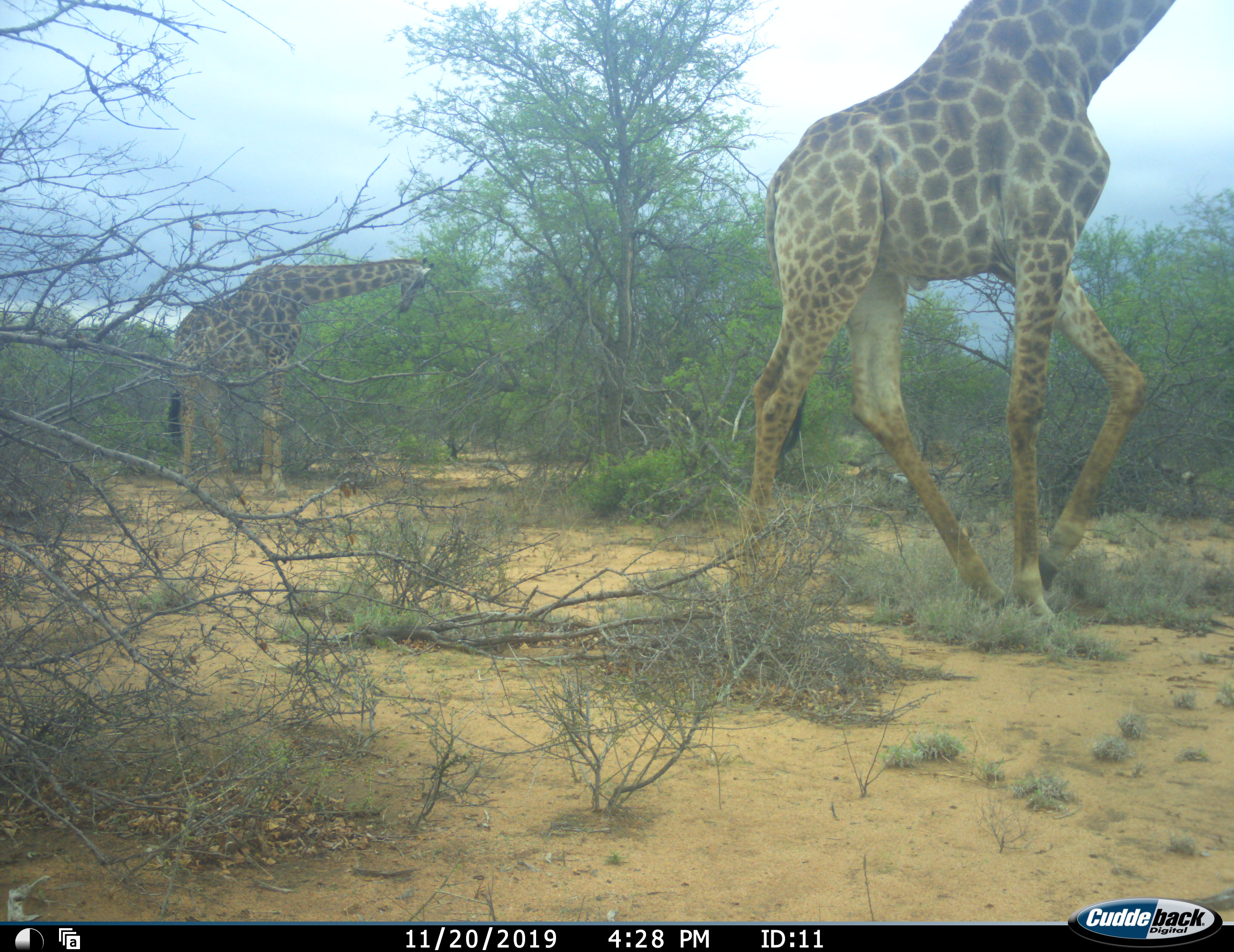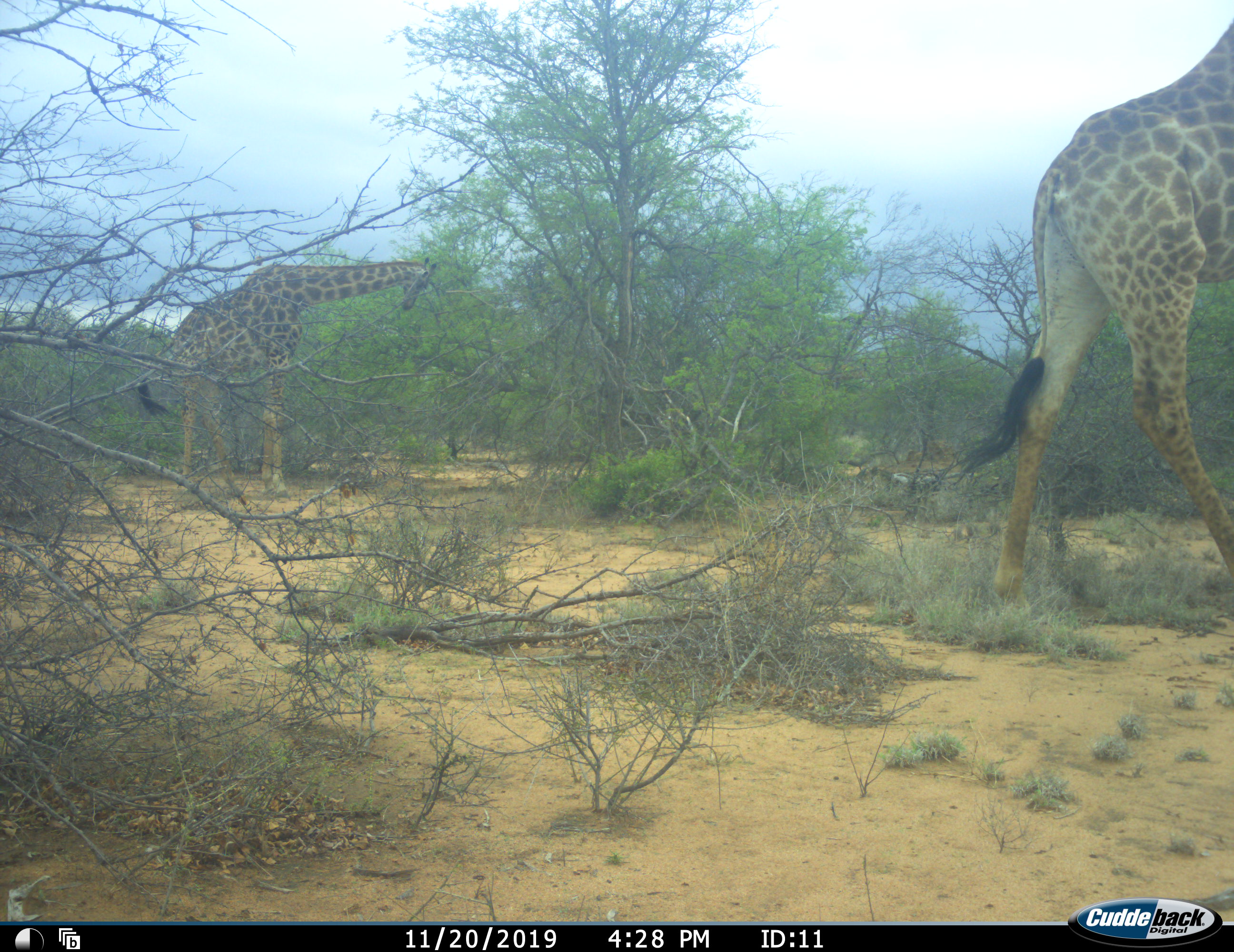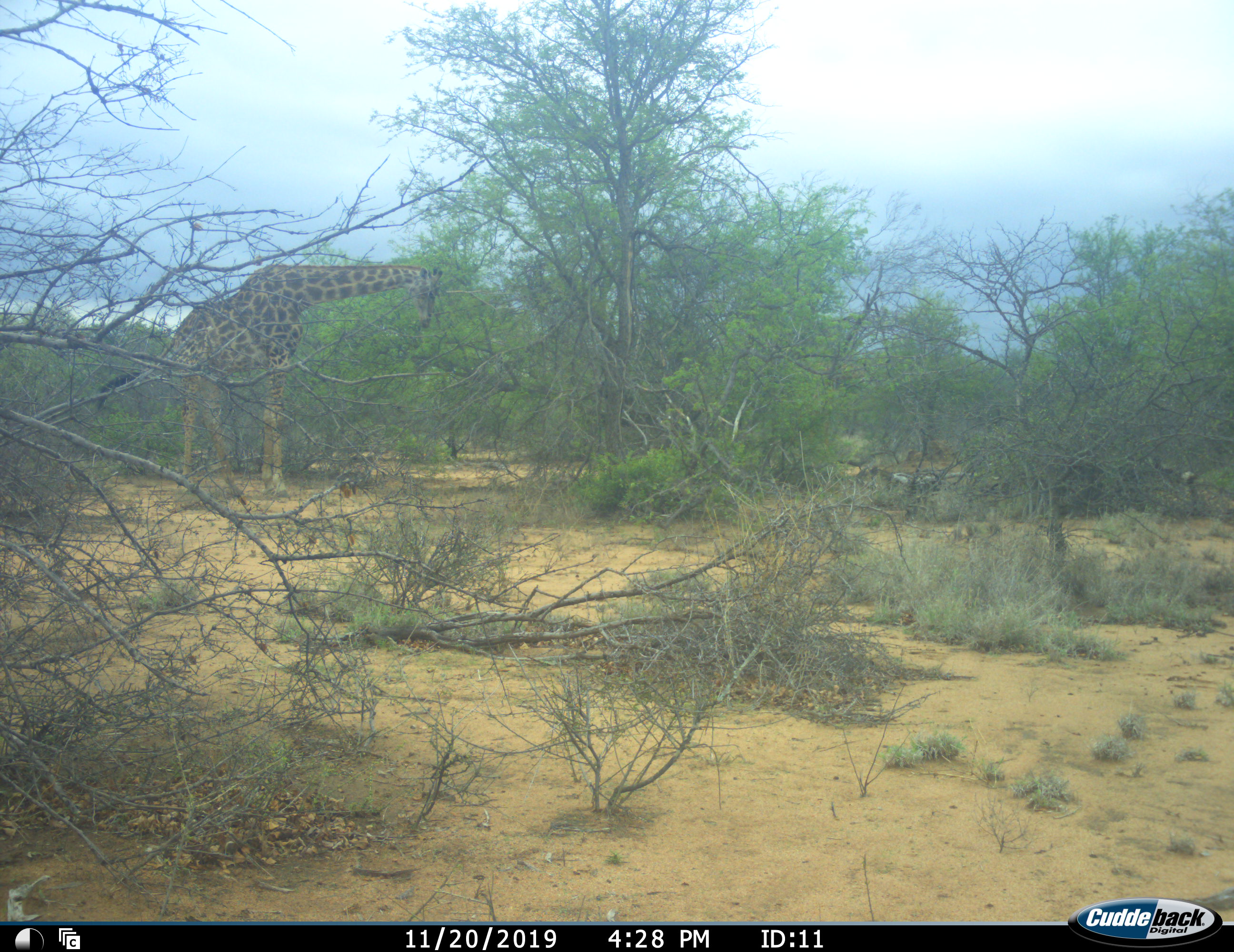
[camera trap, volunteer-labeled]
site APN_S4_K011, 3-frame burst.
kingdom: Animalia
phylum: Chordata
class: Mammalia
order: Artiodactyla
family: Giraffidae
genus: Giraffa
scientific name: Giraffa camelopardalis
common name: giraffe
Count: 2.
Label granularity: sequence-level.